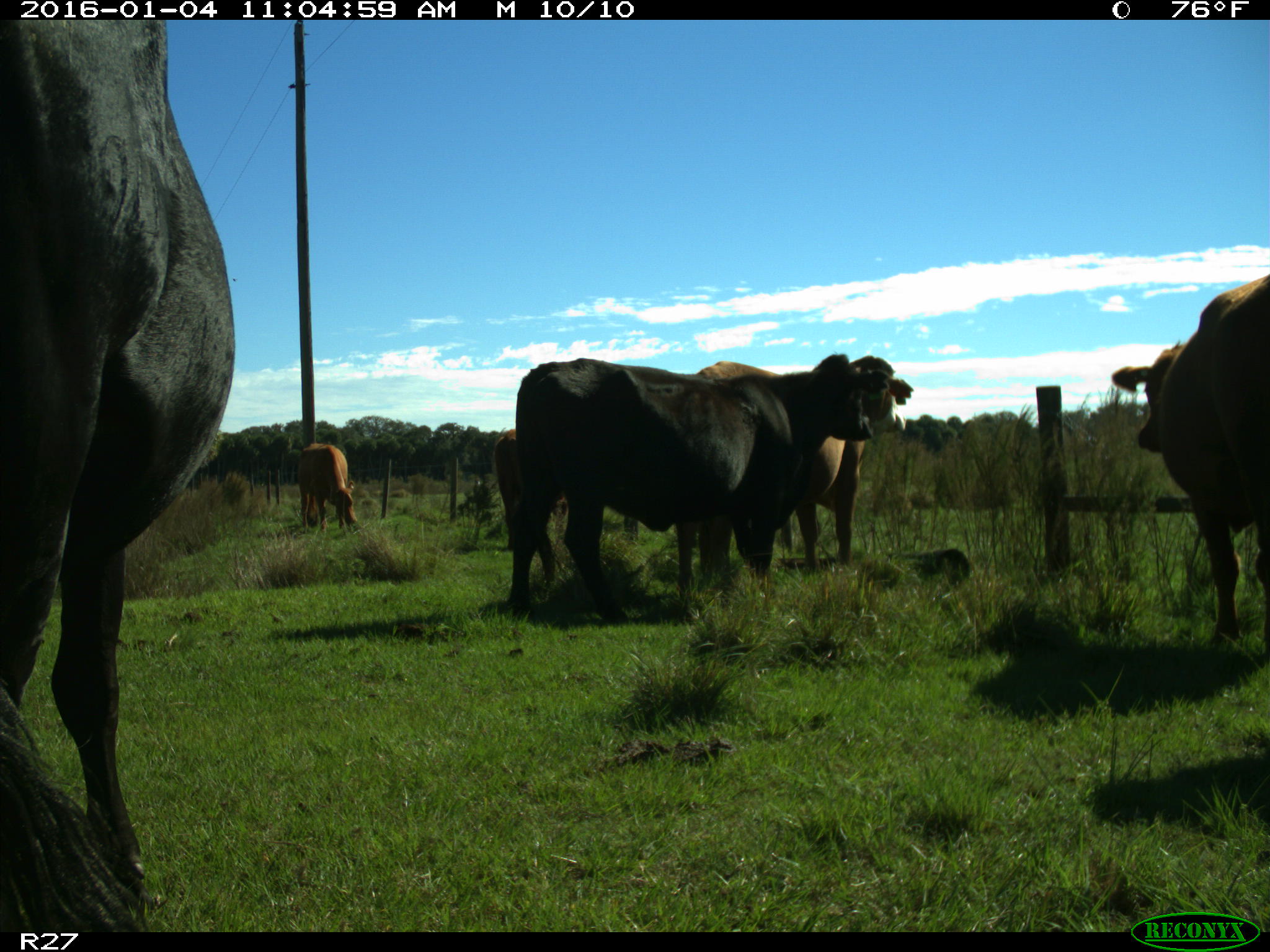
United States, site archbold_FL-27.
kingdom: Animalia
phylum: Chordata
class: Mammalia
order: Artiodactyla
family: Bovidae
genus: Bos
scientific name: Bos taurus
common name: domestic cow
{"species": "Bos taurus (domestic cow)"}